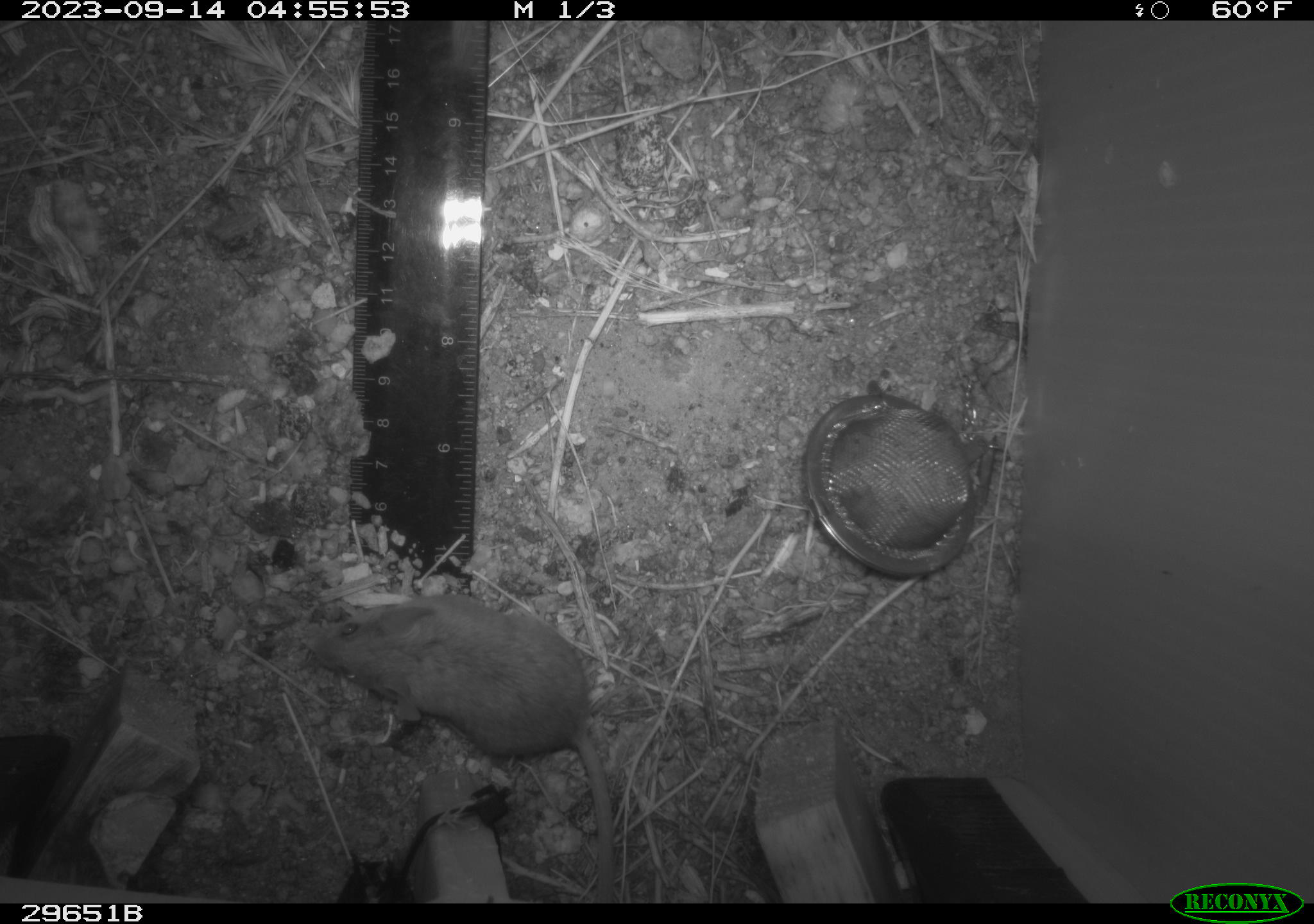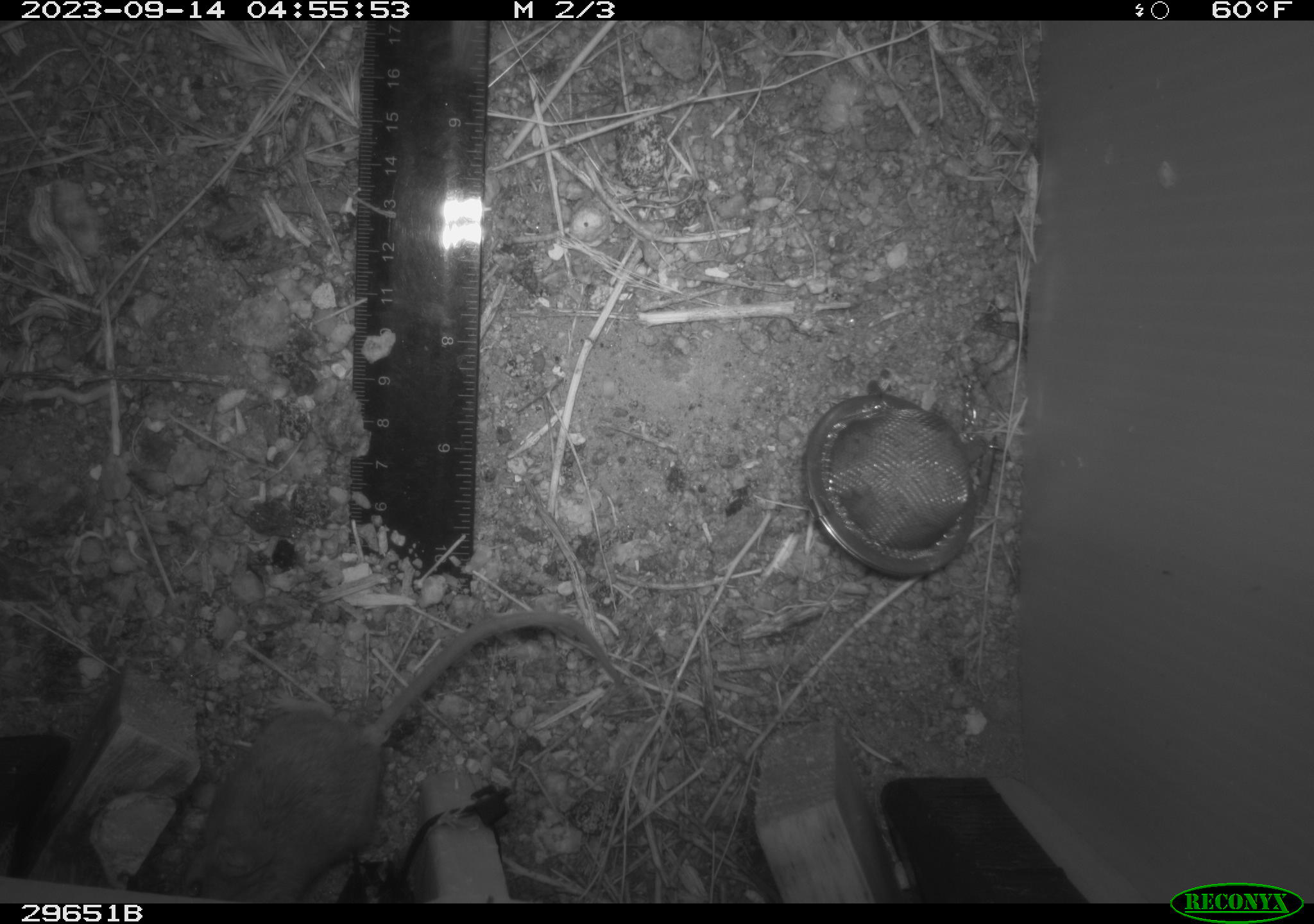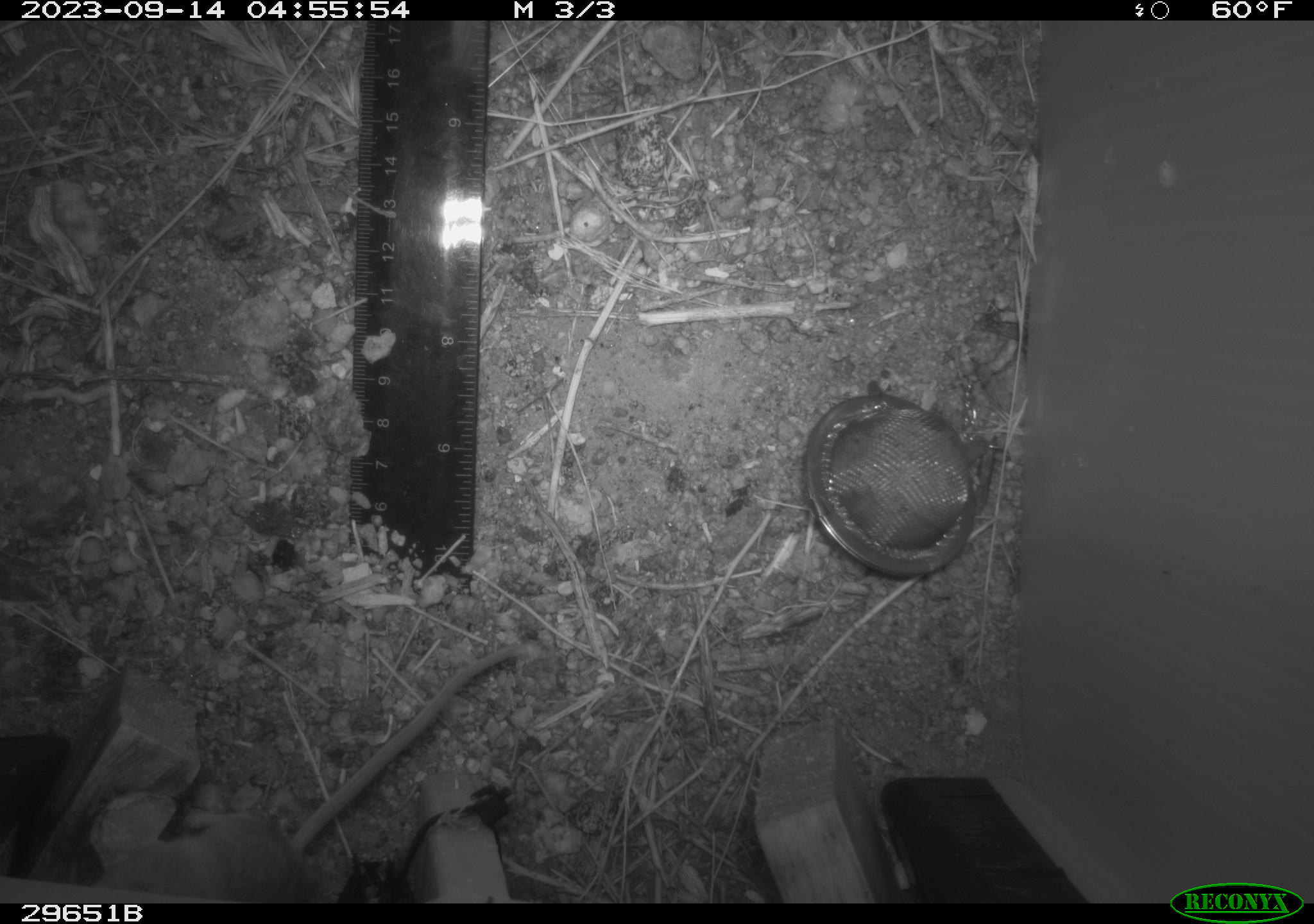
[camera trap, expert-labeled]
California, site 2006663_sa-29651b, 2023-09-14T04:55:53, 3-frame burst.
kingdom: Animalia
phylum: Chordata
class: Mammalia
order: Rodentia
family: Cricetidae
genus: Peromyscus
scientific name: Peromyscus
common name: deer mice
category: peromyscus species